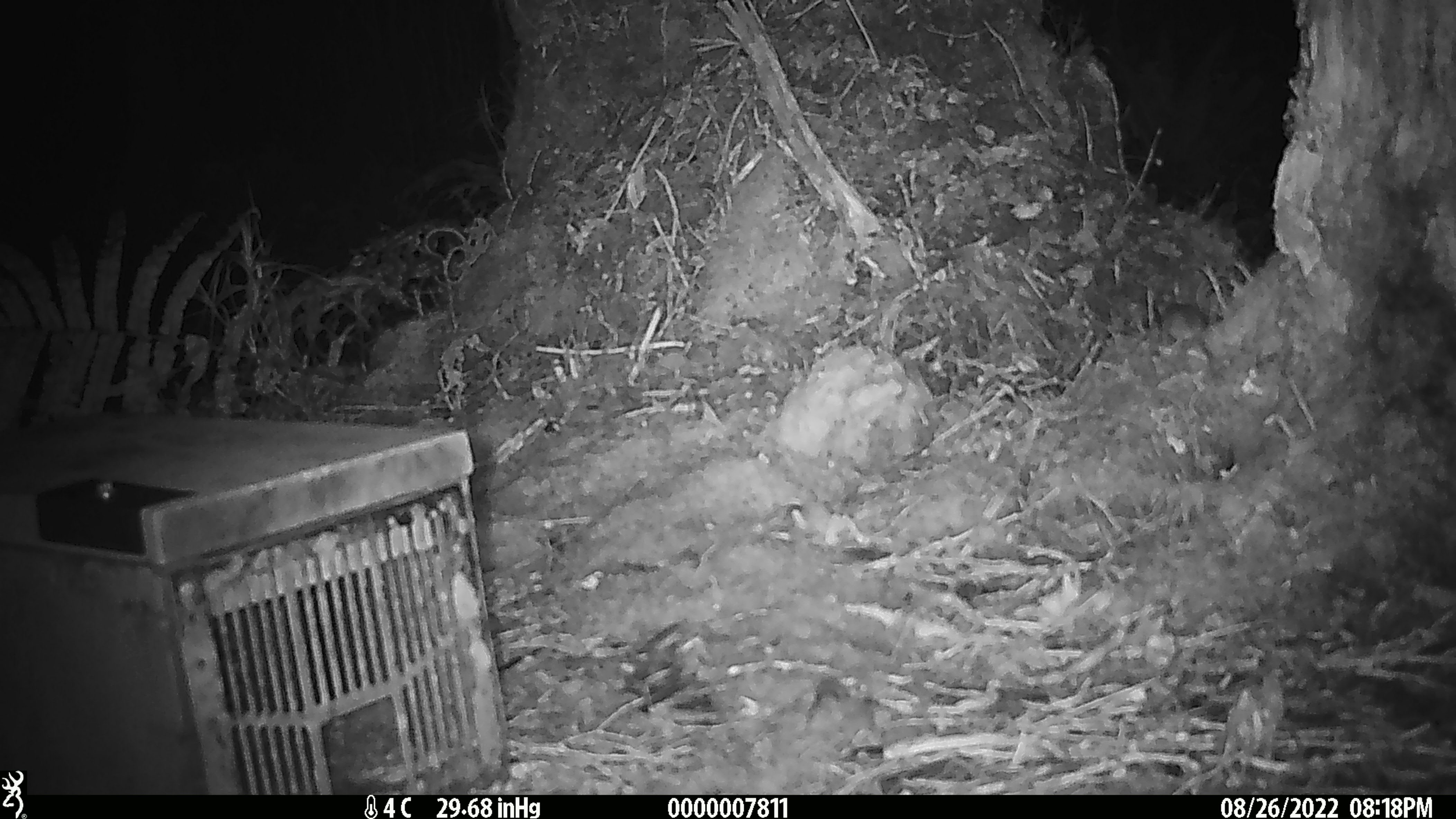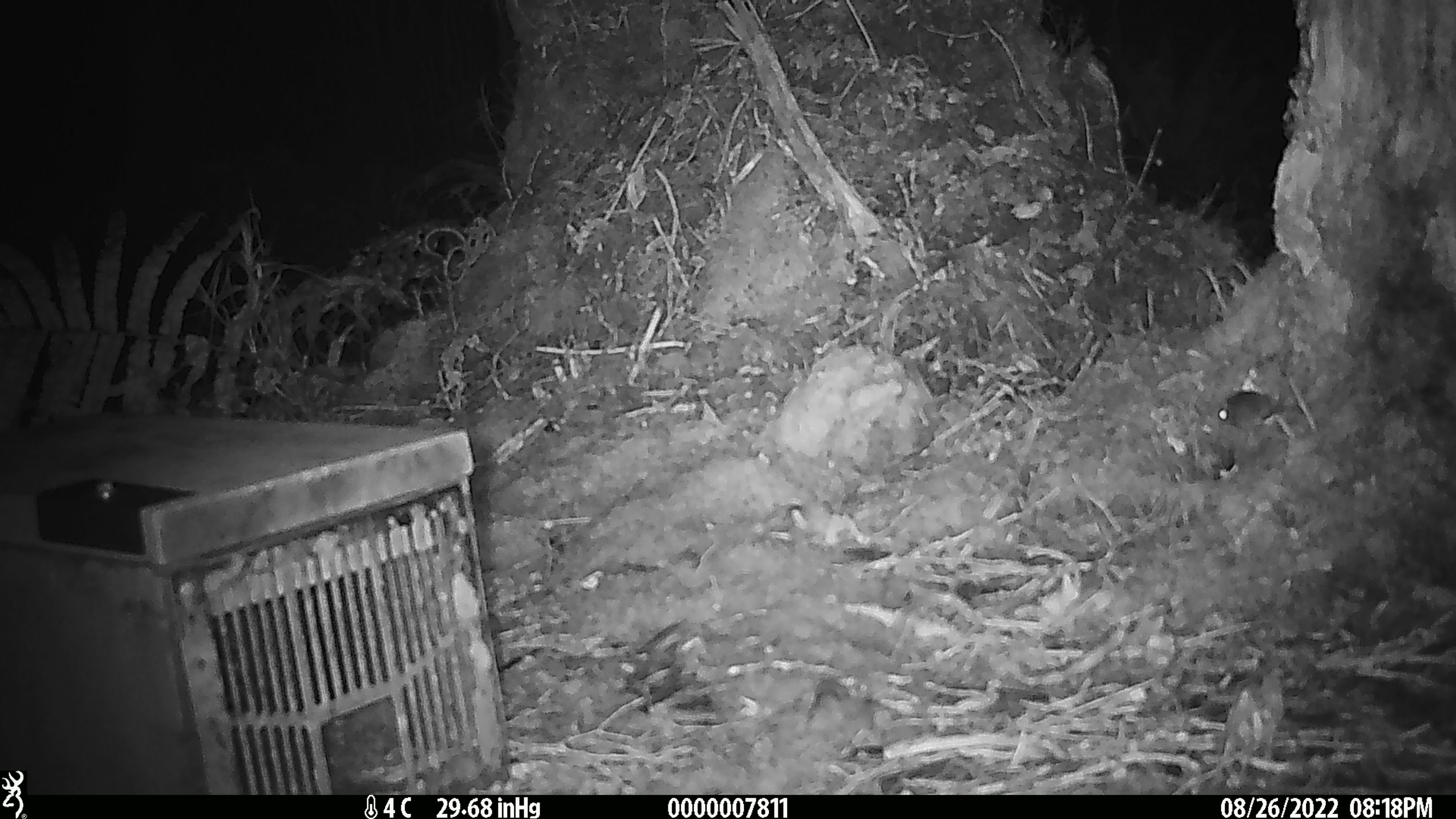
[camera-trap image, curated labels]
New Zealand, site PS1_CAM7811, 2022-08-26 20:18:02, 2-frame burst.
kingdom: Animalia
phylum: Chordata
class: Mammalia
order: Rodentia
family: Muridae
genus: Mus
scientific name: Mus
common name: mouse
Mouse (Mus).